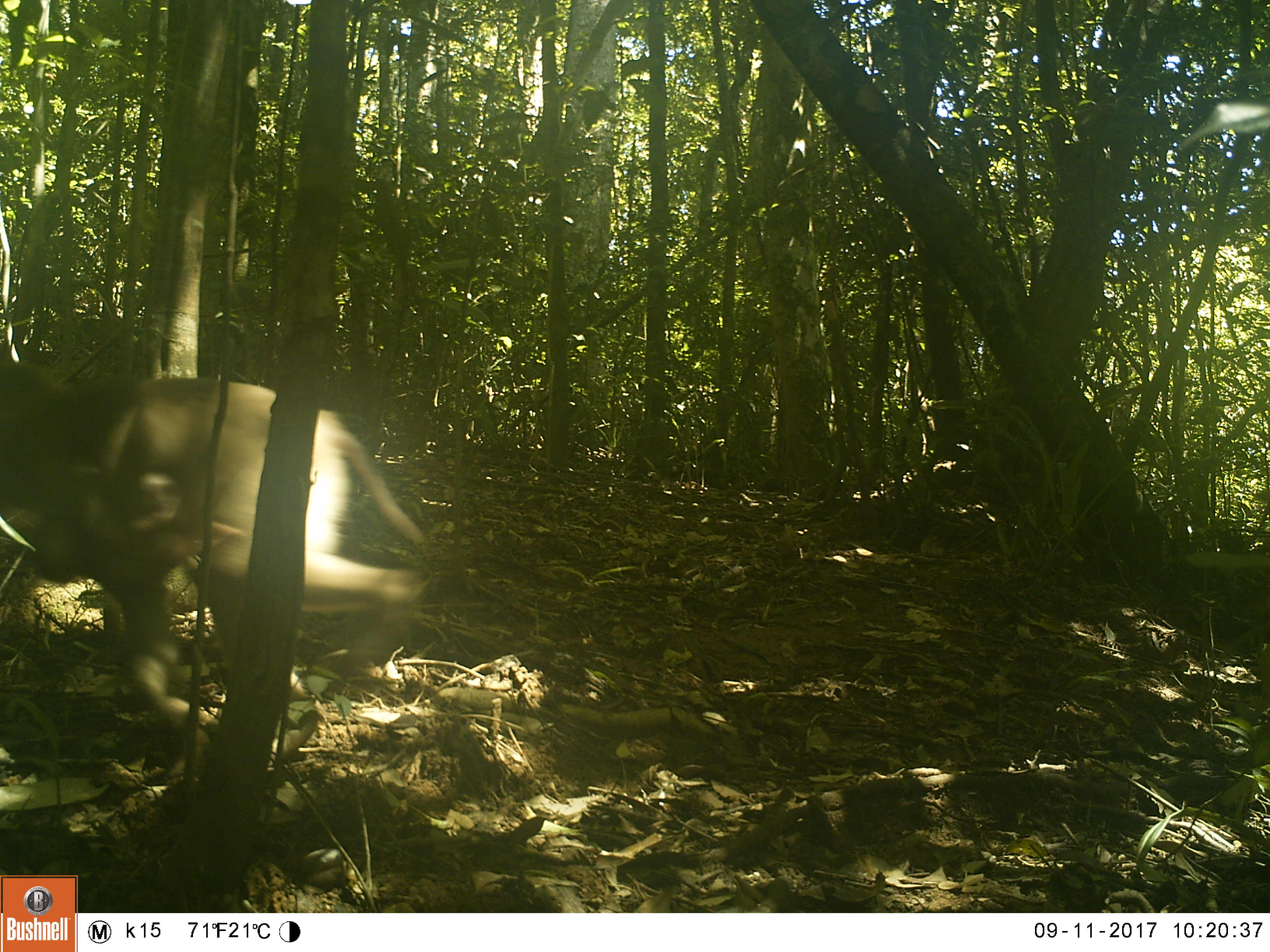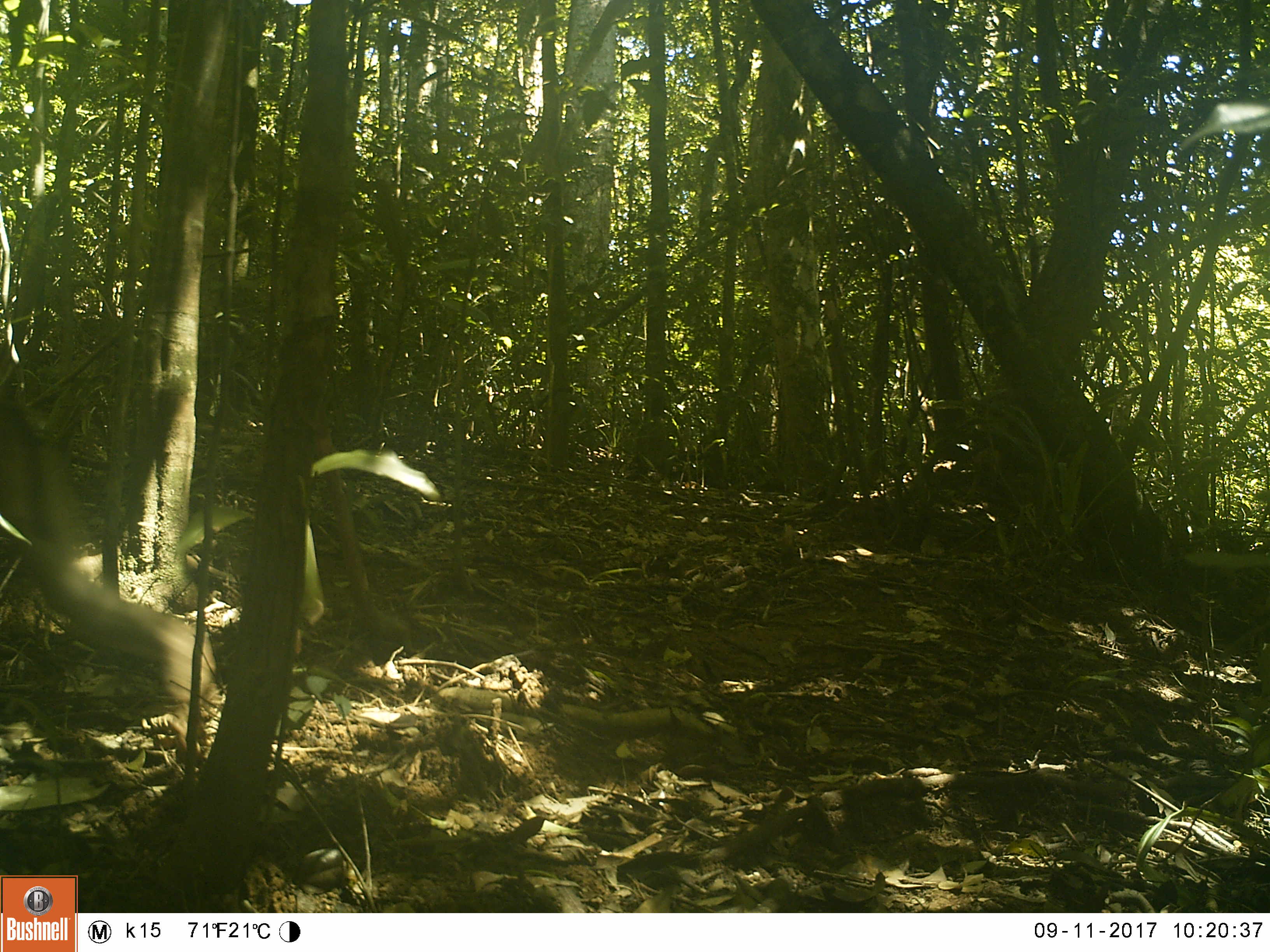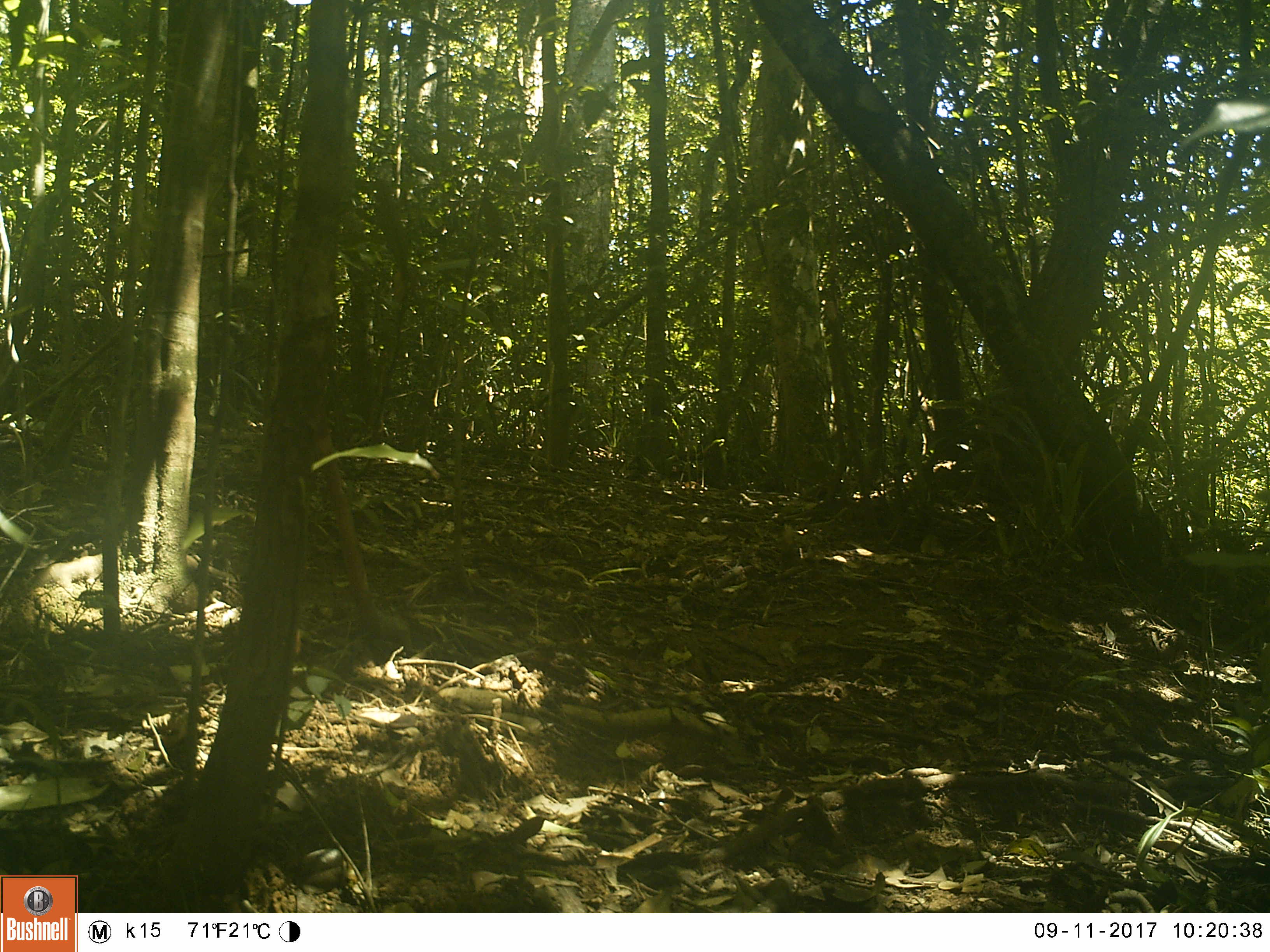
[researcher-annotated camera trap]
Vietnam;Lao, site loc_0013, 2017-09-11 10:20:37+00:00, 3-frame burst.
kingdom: Animalia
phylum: Chordata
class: Mammalia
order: Primates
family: Cercopithecidae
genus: Macaca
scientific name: Macaca nemestrina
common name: pig-tailed macaque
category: pig tailed macaque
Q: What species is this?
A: Pig tailed macaque (pig-tailed macaque) (Macaca nemestrina).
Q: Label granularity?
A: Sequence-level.